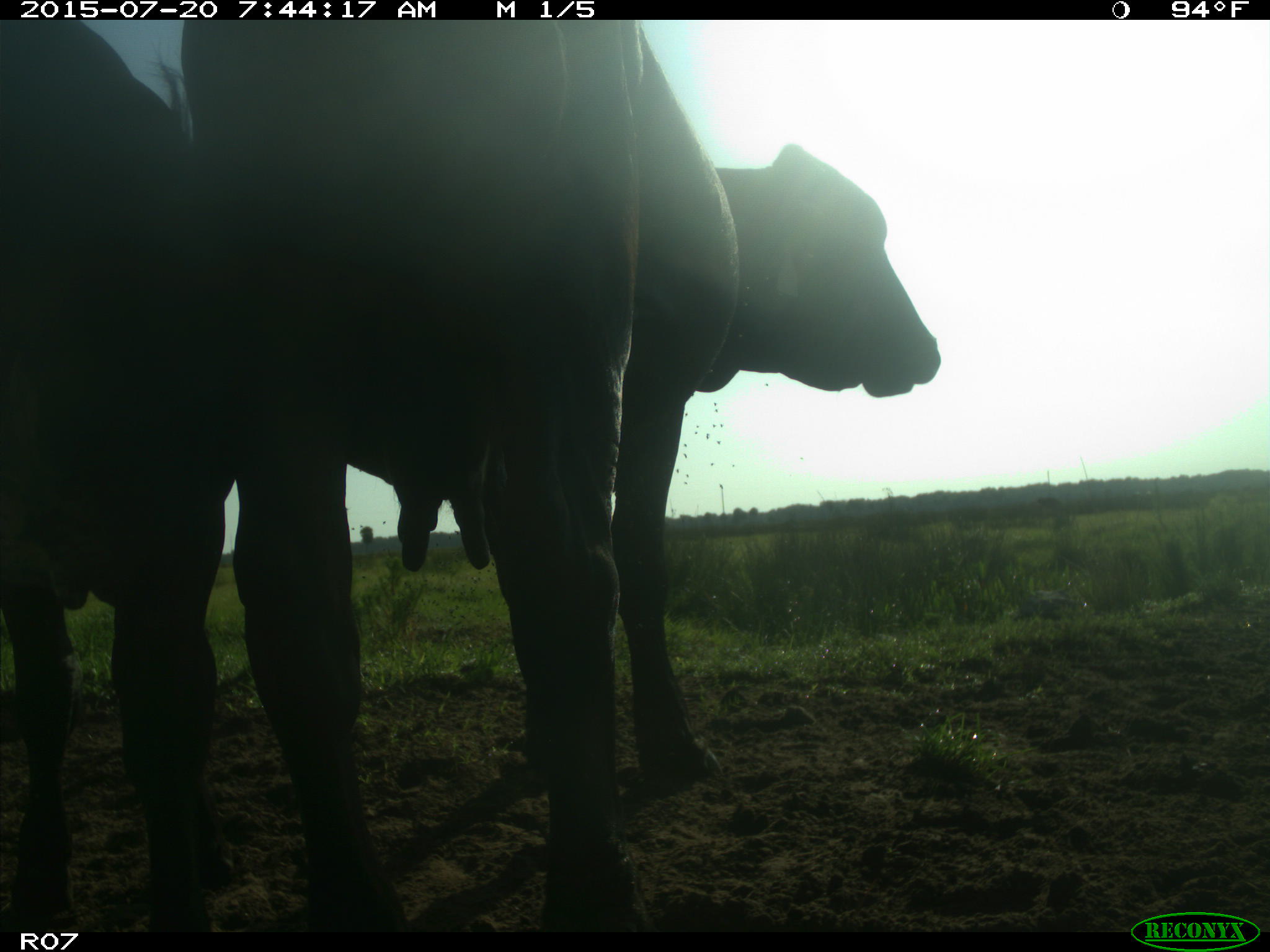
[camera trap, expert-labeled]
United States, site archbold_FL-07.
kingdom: Animalia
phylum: Chordata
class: Mammalia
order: Artiodactyla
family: Bovidae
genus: Bos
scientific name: Bos taurus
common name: domestic cow